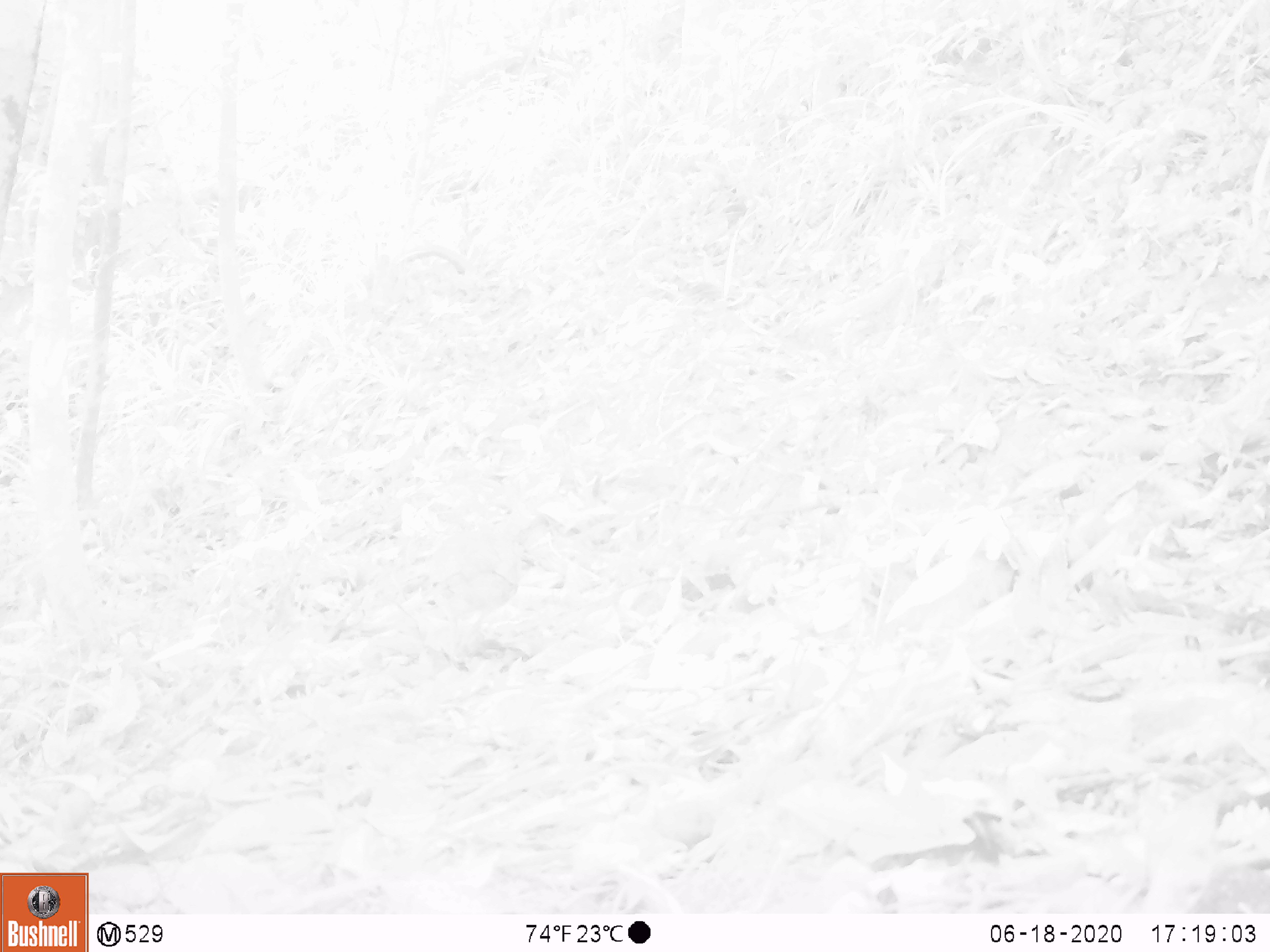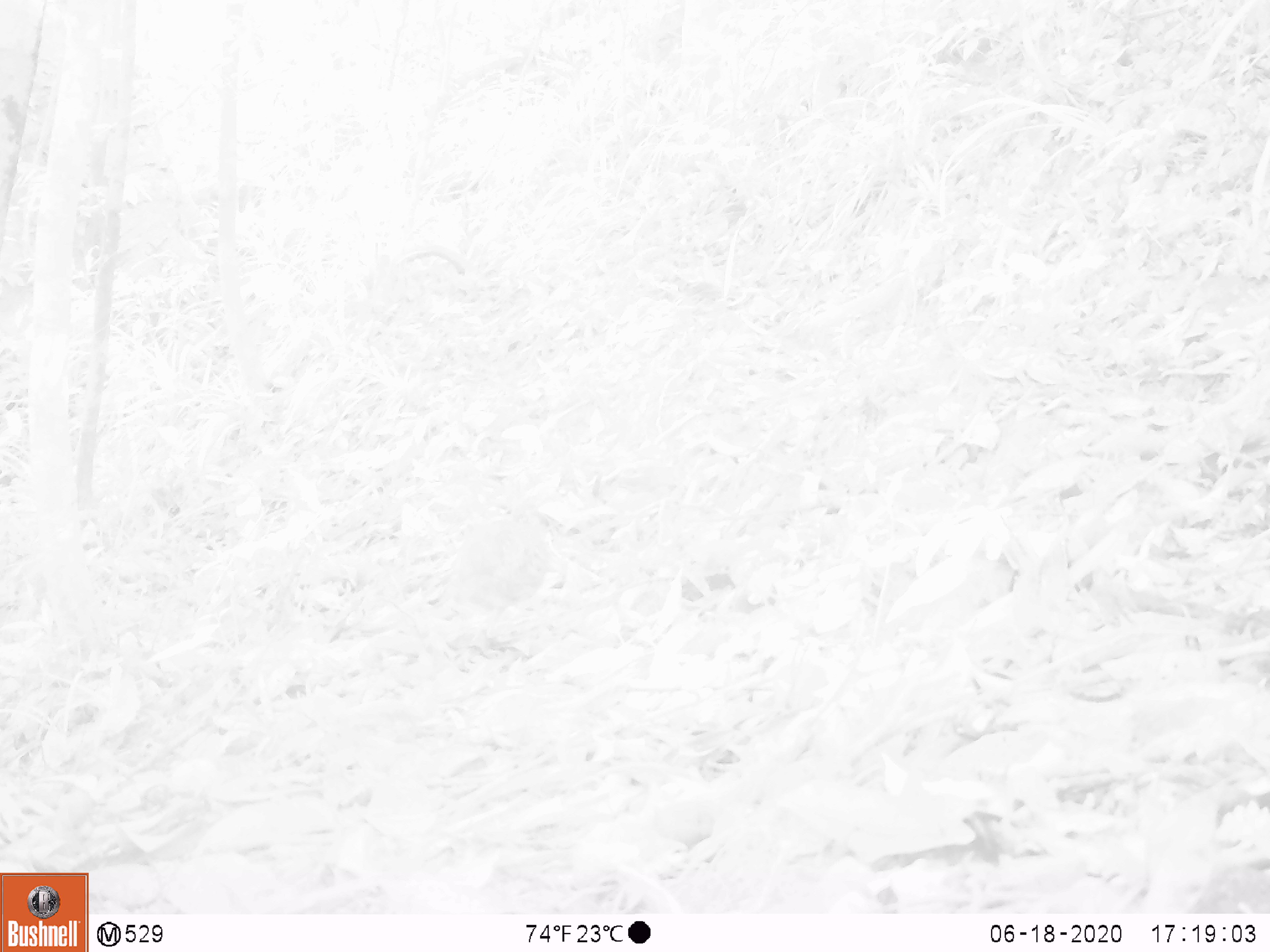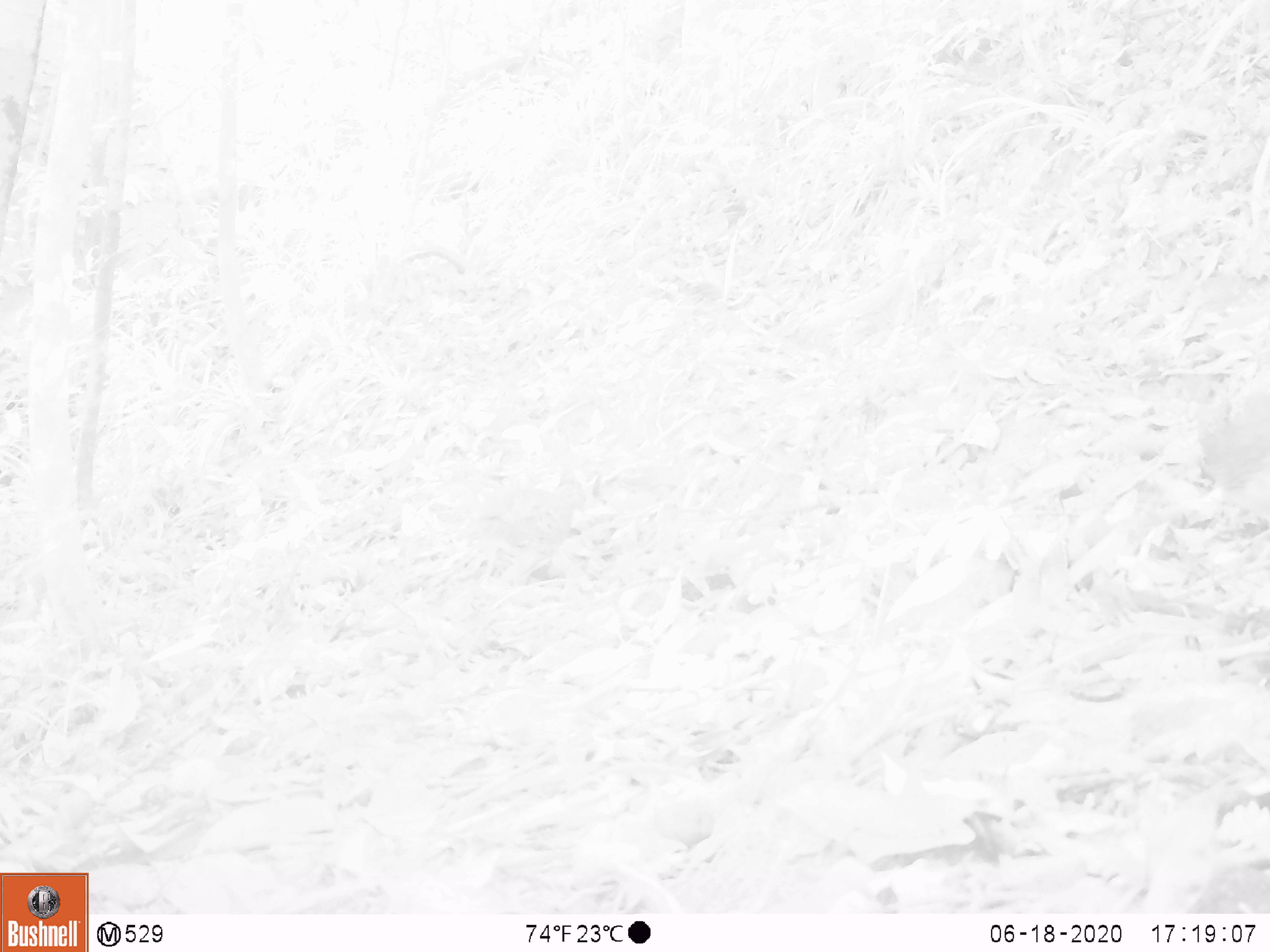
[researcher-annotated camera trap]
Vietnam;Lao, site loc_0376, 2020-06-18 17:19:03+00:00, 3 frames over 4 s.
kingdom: Animalia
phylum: Chordata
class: Mammalia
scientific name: Mammalia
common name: mammal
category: unidentified small mammal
Unidentified small mammal (mammal) (Mammalia). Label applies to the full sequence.